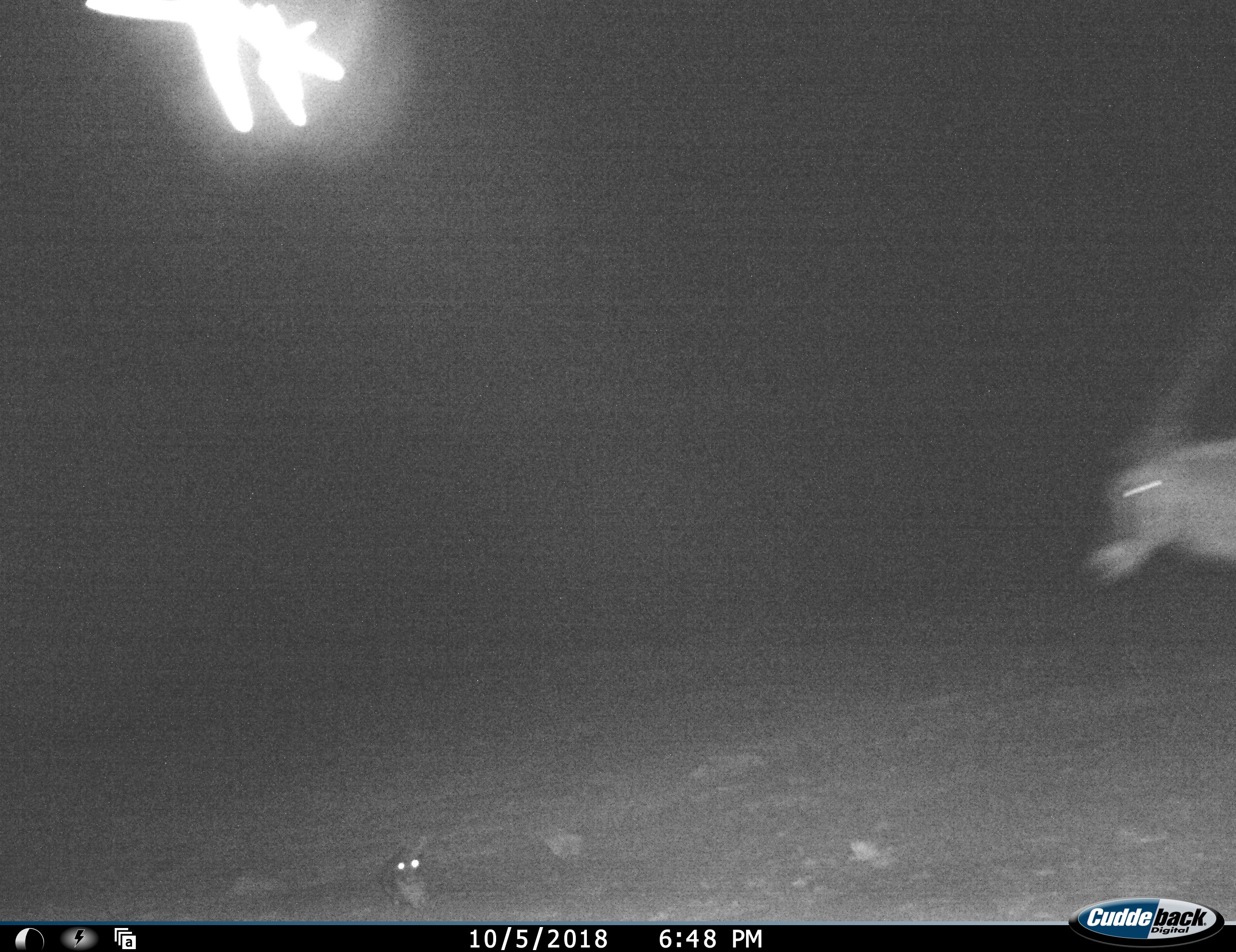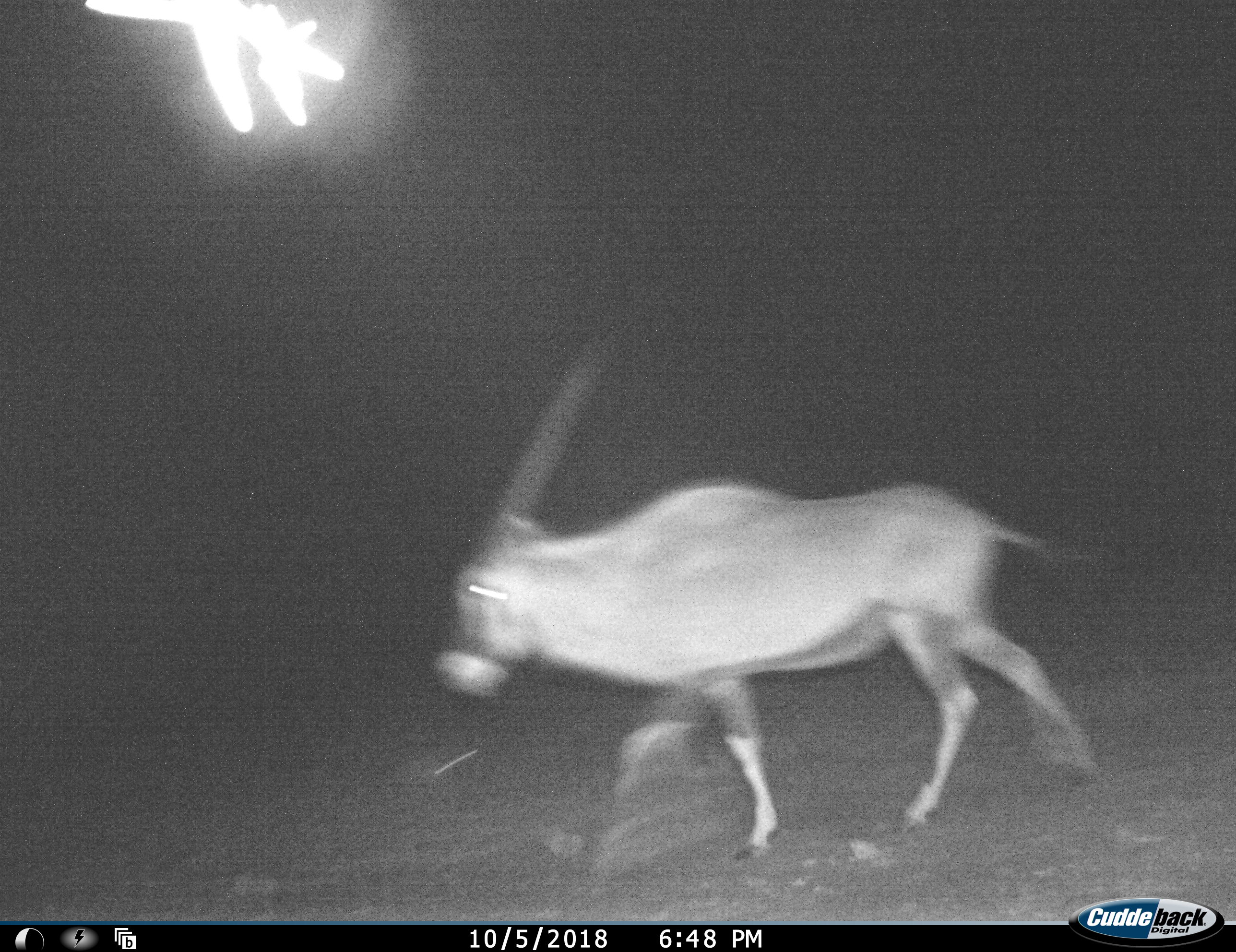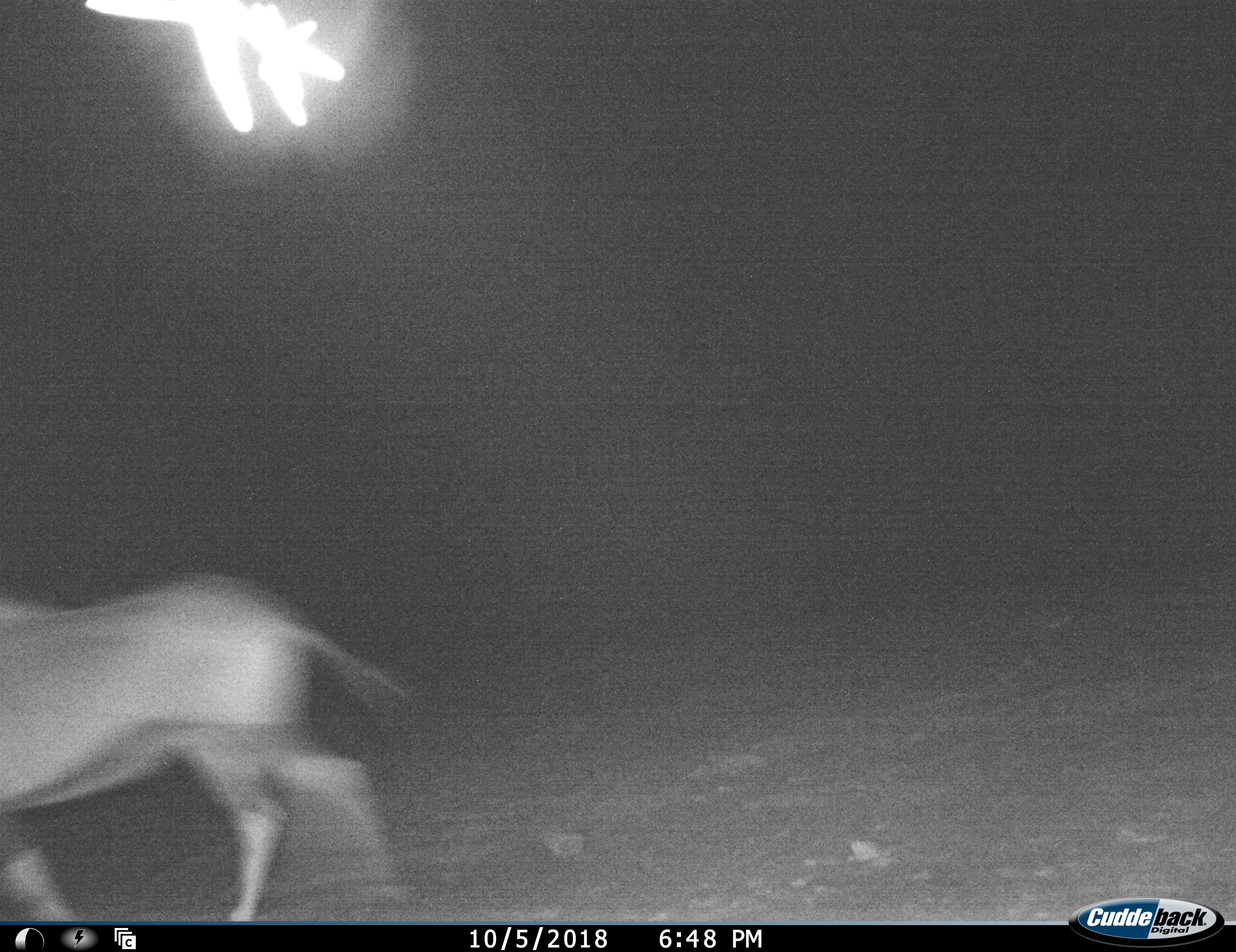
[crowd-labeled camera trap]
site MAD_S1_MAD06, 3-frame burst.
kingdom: Animalia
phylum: Chordata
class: Mammalia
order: Artiodactyla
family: Bovidae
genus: Oryx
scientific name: Oryx gazella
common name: gemsbok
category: oryx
Oryx (gemsbok) (Oryx gazella), count 1. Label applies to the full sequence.